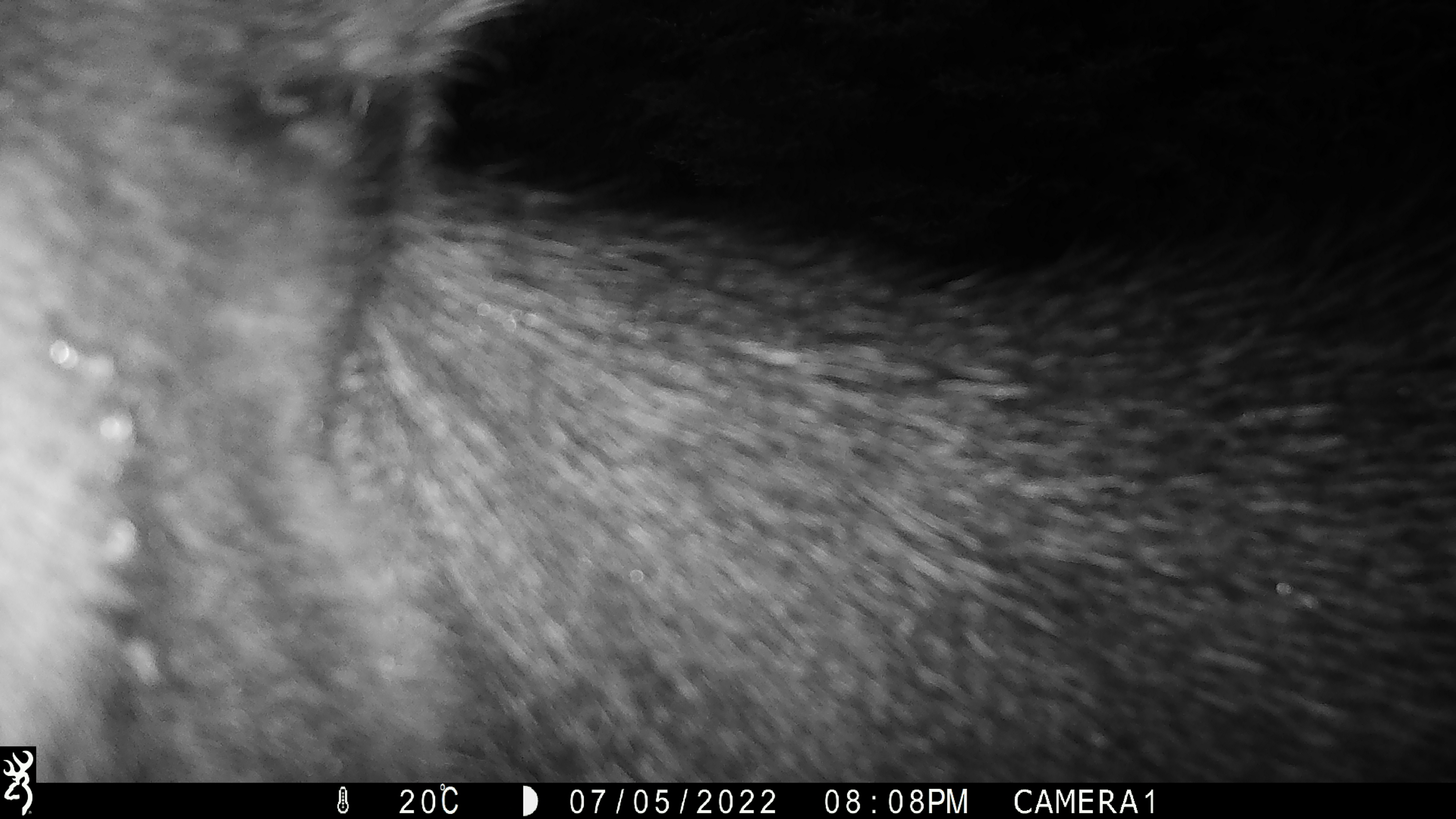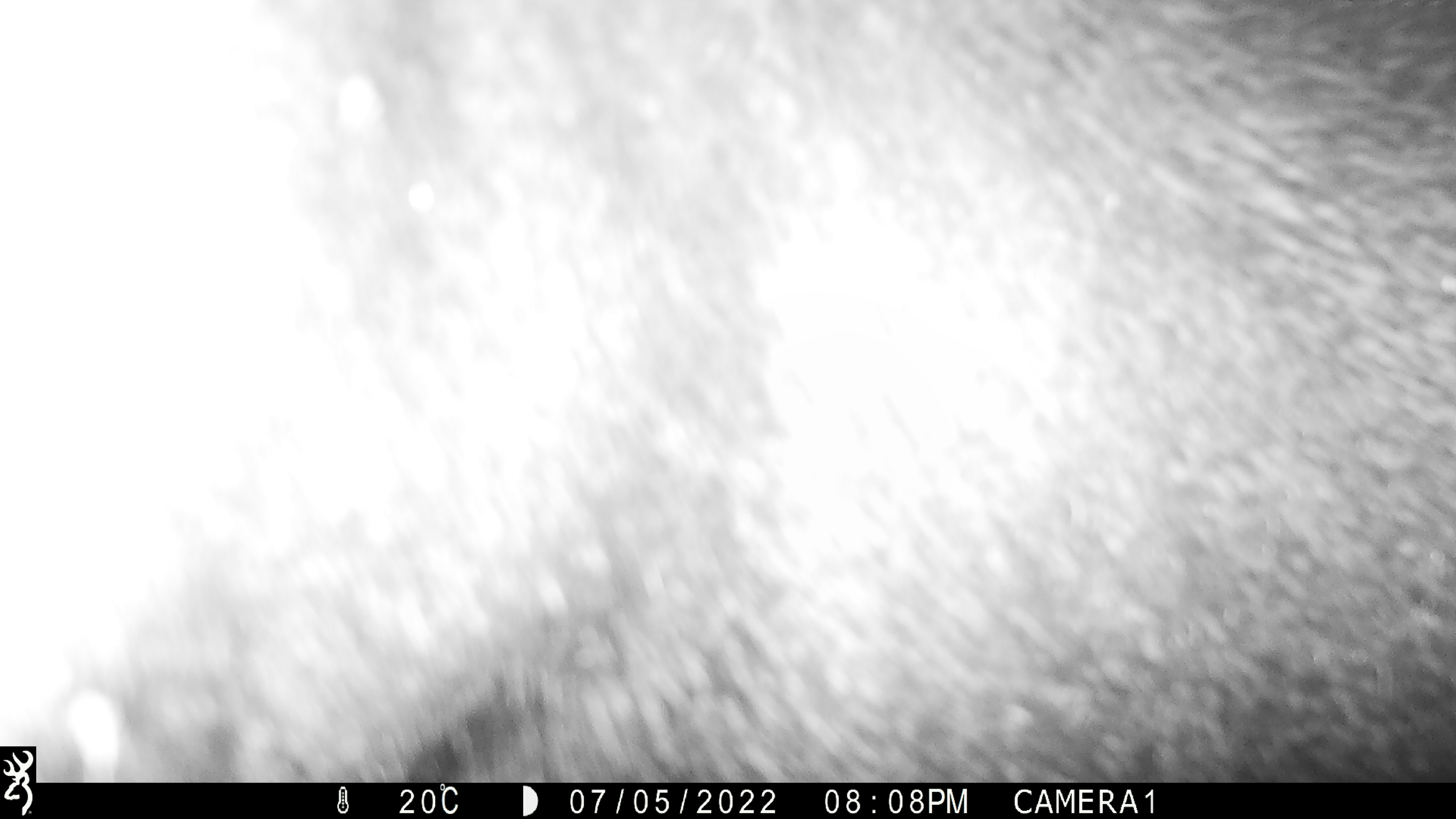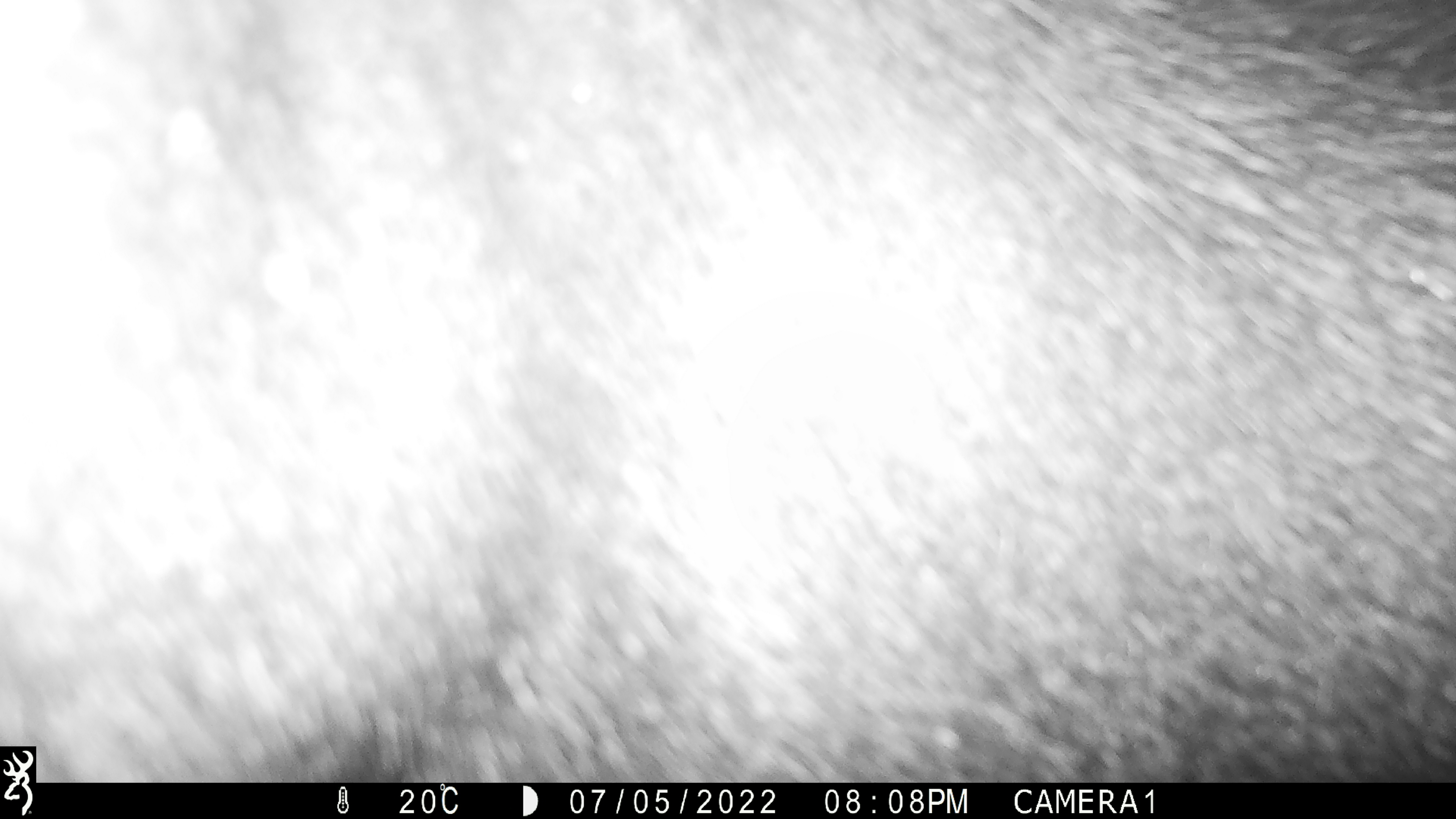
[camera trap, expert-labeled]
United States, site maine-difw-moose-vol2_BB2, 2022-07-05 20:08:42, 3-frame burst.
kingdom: Animalia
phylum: Chordata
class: Mammalia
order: Artiodactyla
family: Cervidae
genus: Alces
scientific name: Alces alces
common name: moose